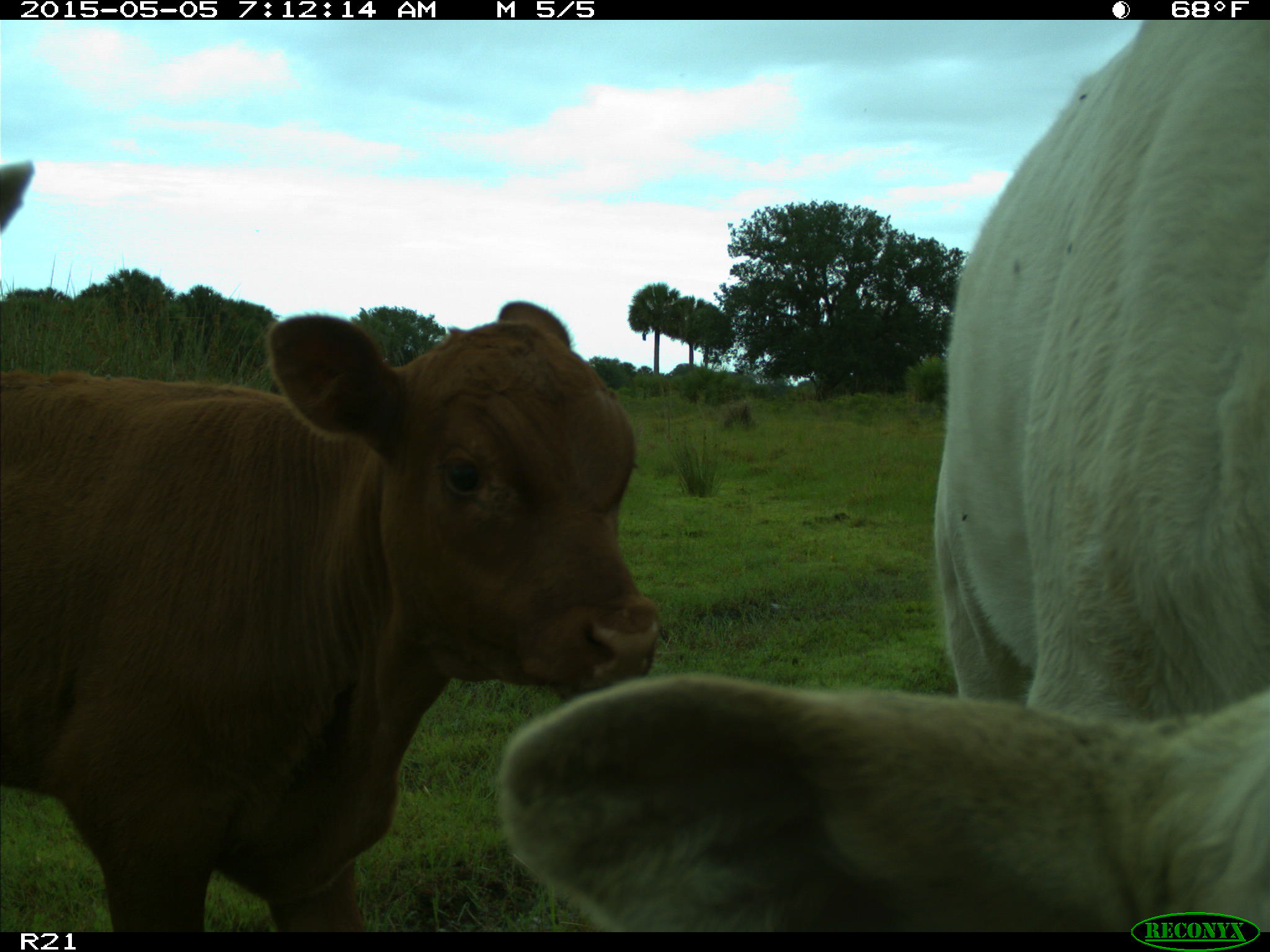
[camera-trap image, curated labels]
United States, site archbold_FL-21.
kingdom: Animalia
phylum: Chordata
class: Mammalia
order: Artiodactyla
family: Bovidae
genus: Bos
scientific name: Bos taurus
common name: domestic cow